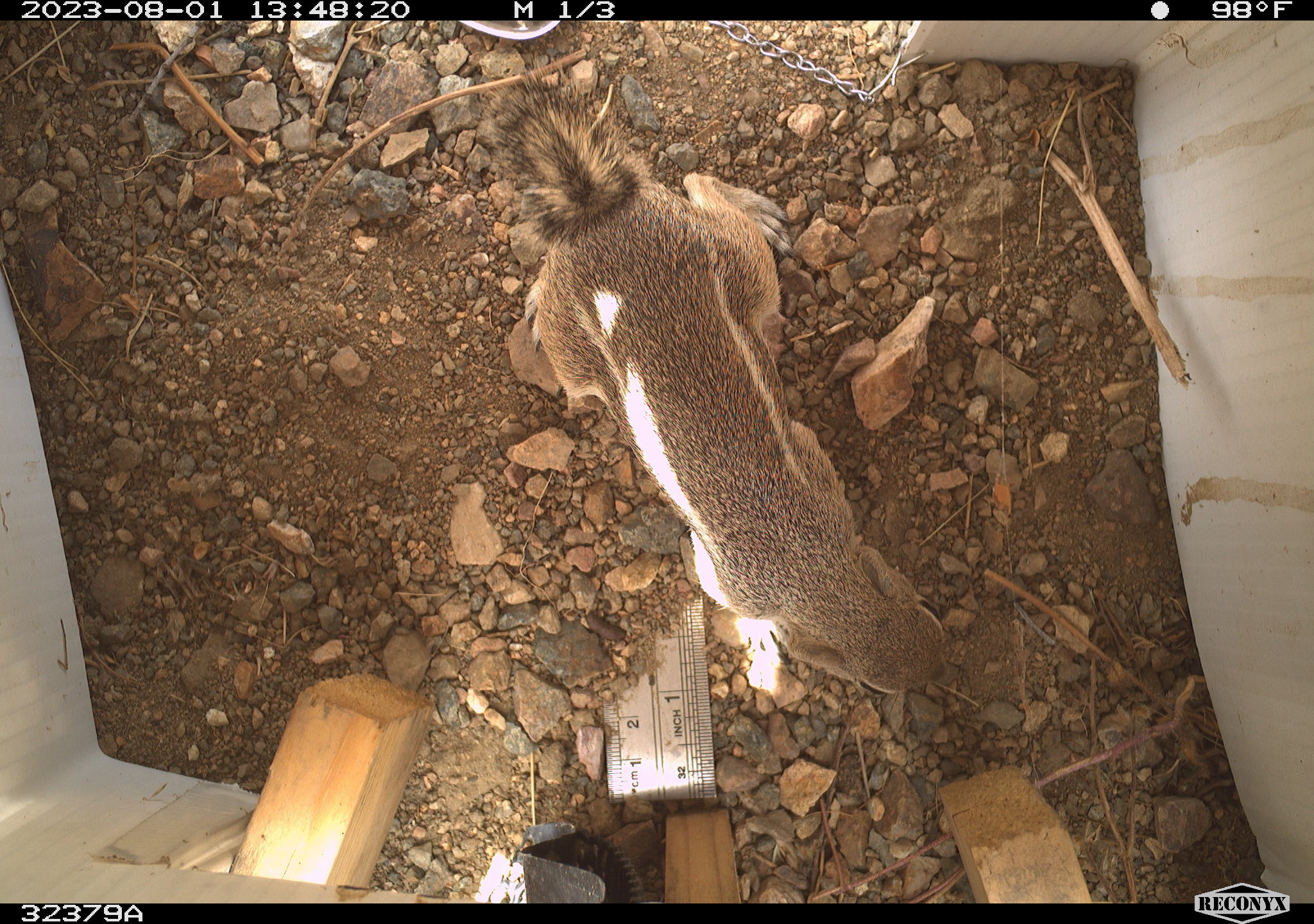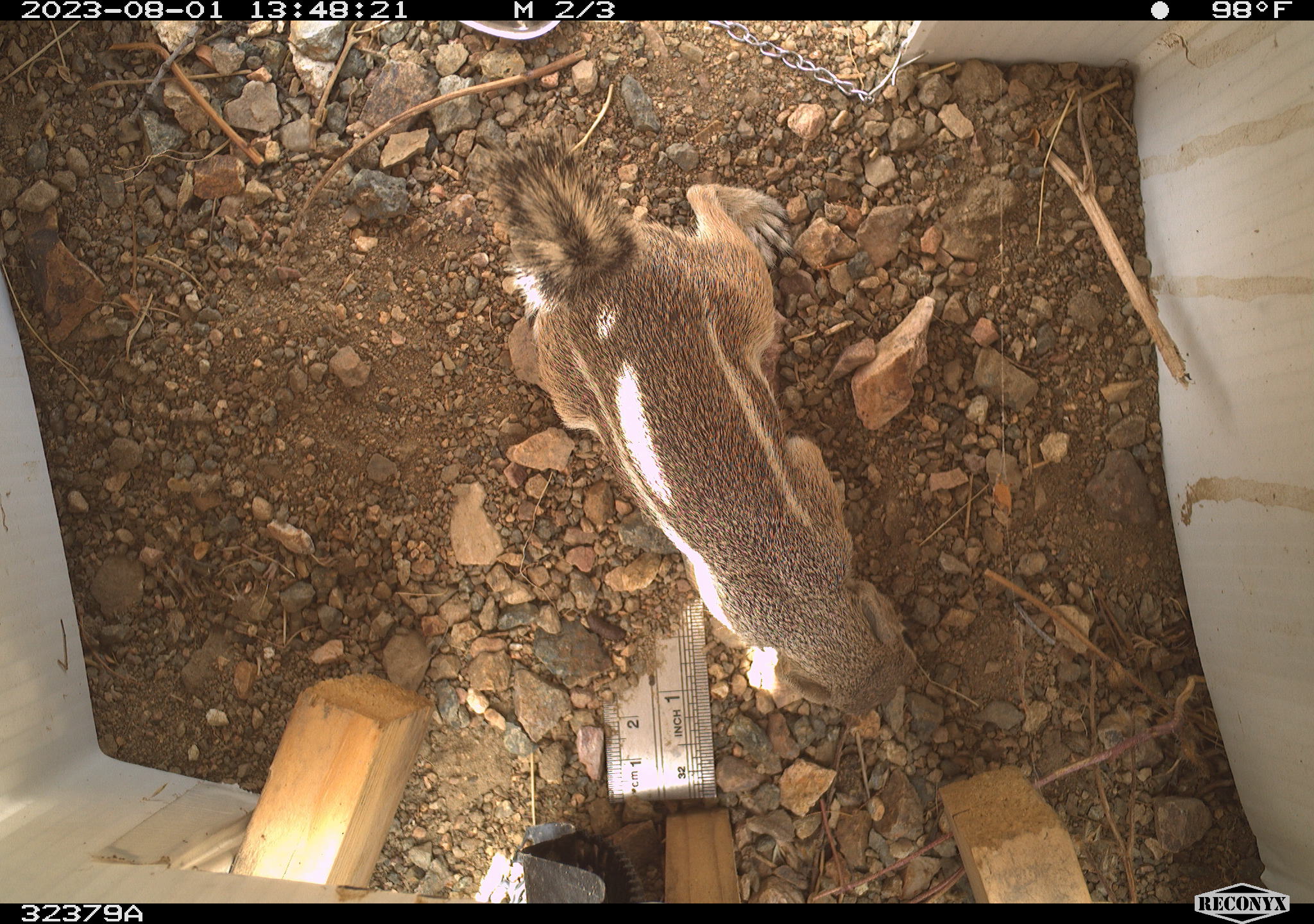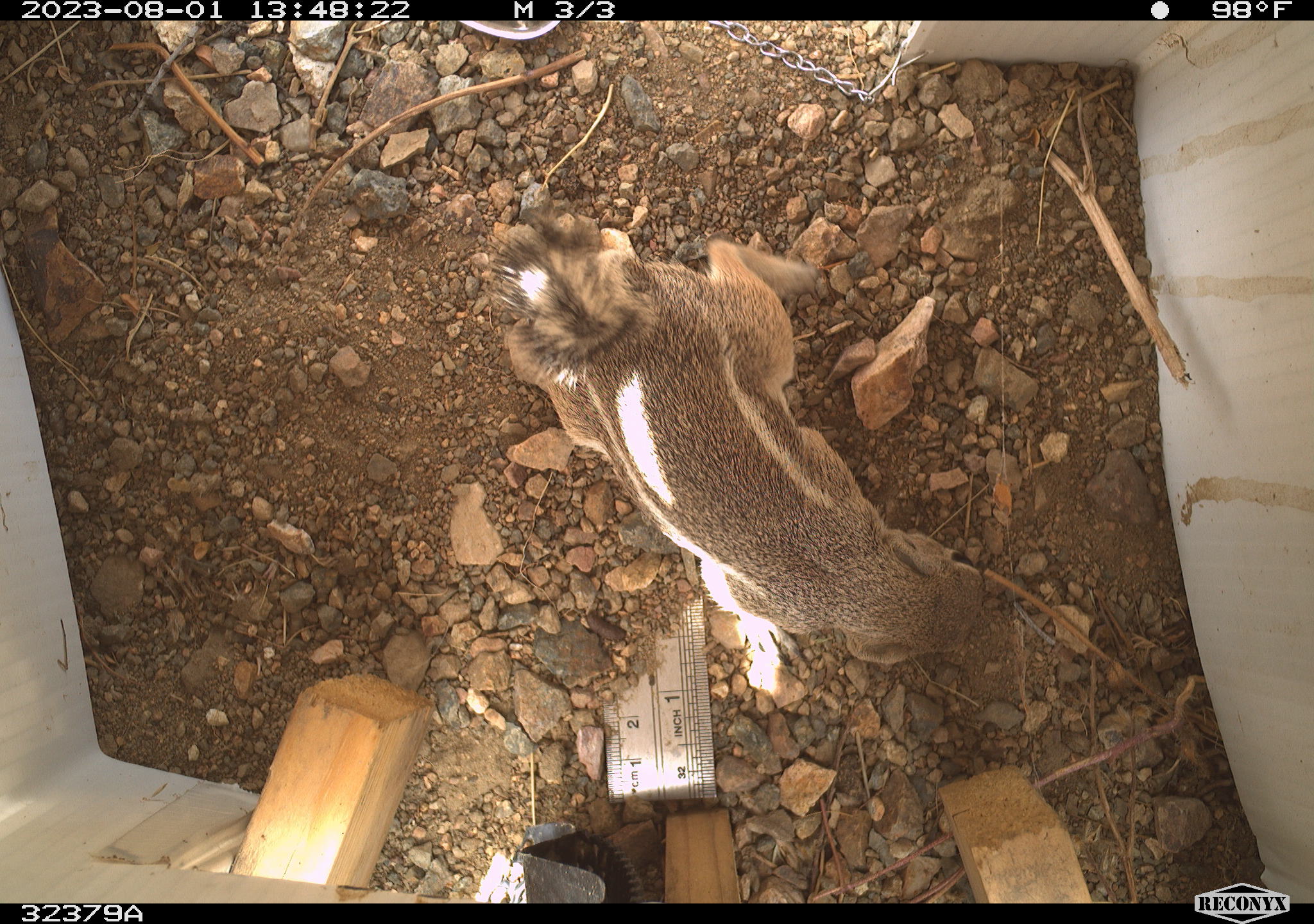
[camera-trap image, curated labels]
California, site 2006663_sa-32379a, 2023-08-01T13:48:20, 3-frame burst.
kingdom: Animalia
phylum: Chordata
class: Mammalia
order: Rodentia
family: Sciuridae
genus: Ammospermophilus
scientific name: Ammospermophilus leucurus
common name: white-tailed antelope squirrel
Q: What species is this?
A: White-tailed antelope squirrel (Ammospermophilus leucurus).